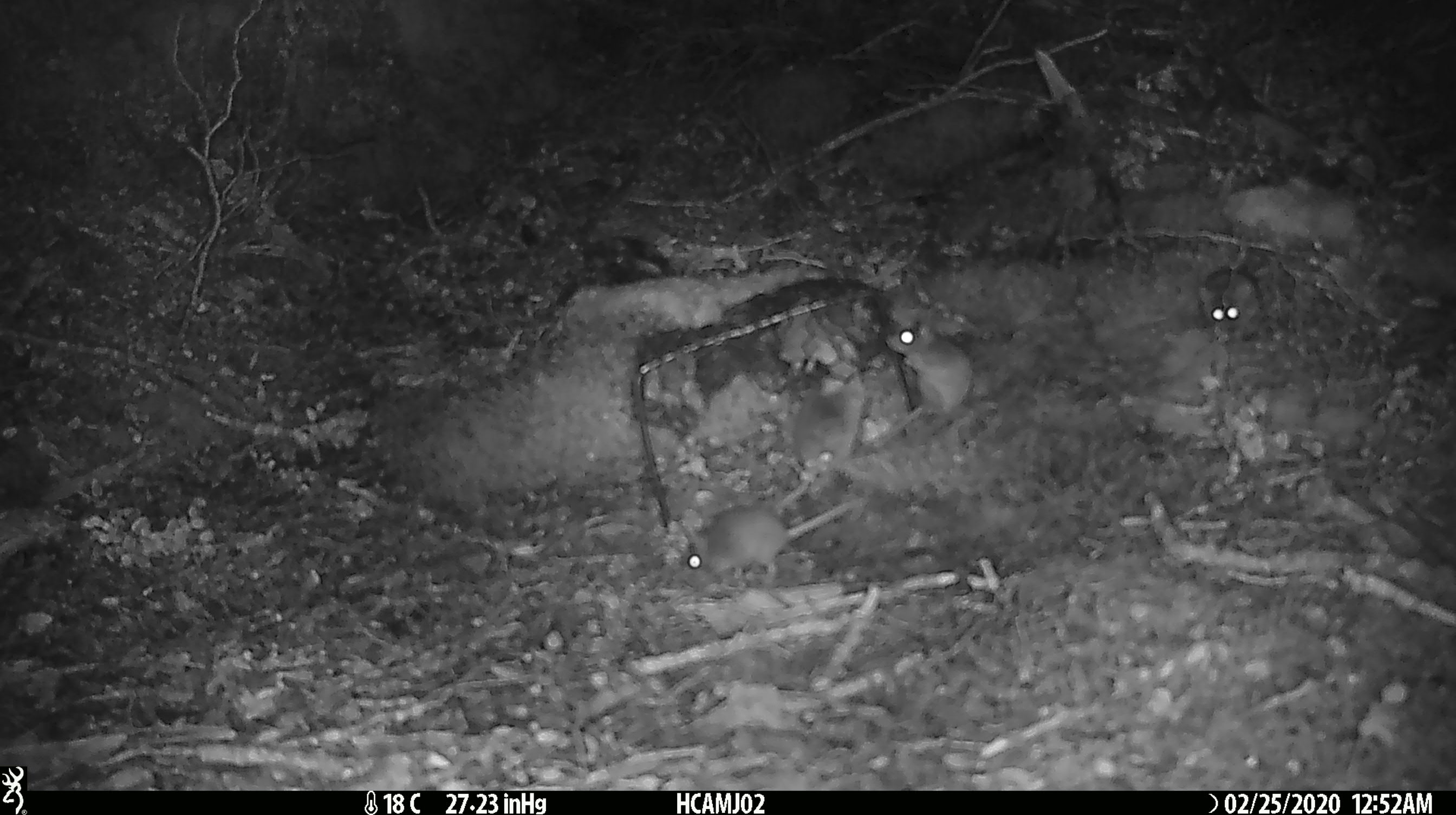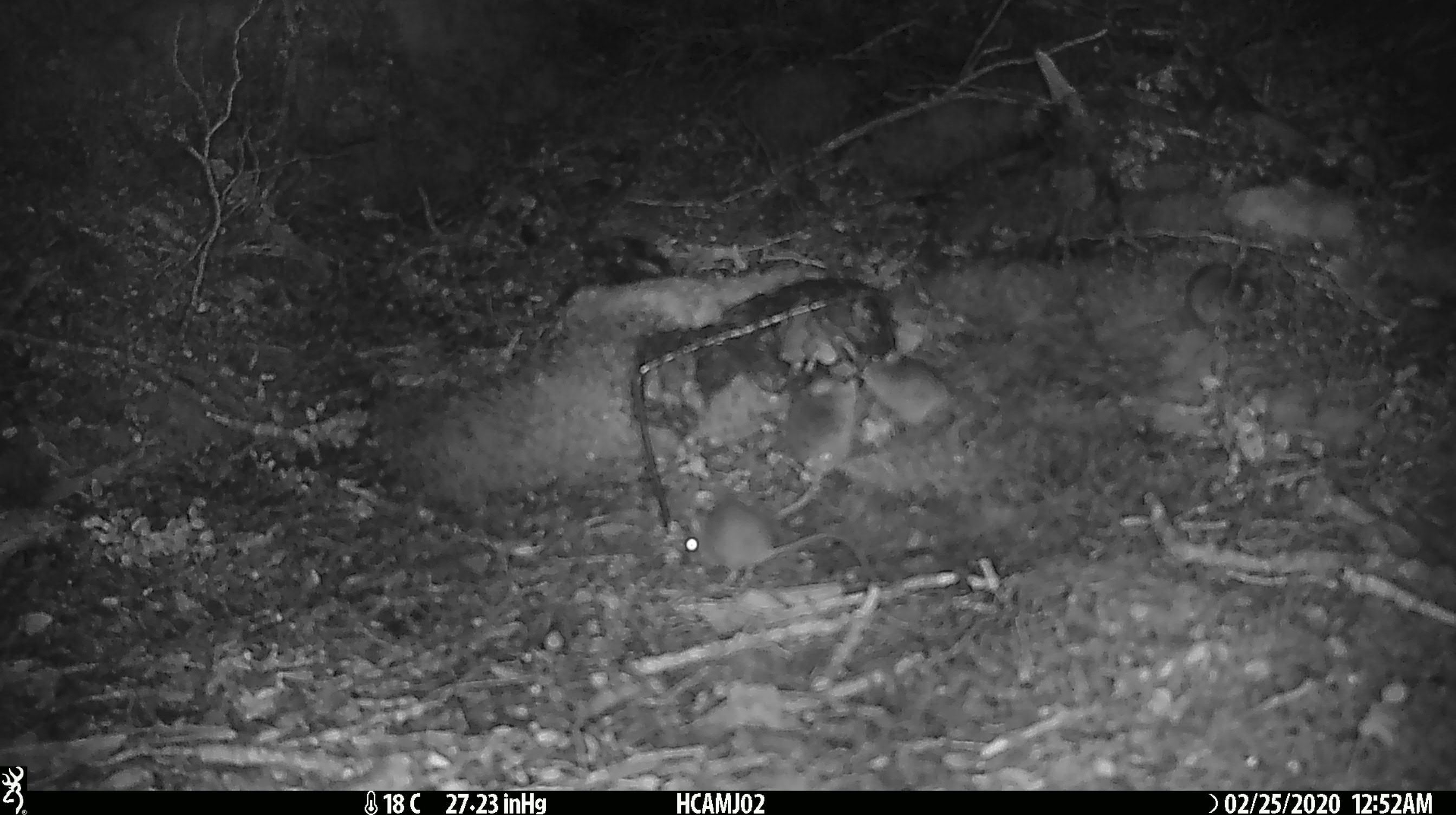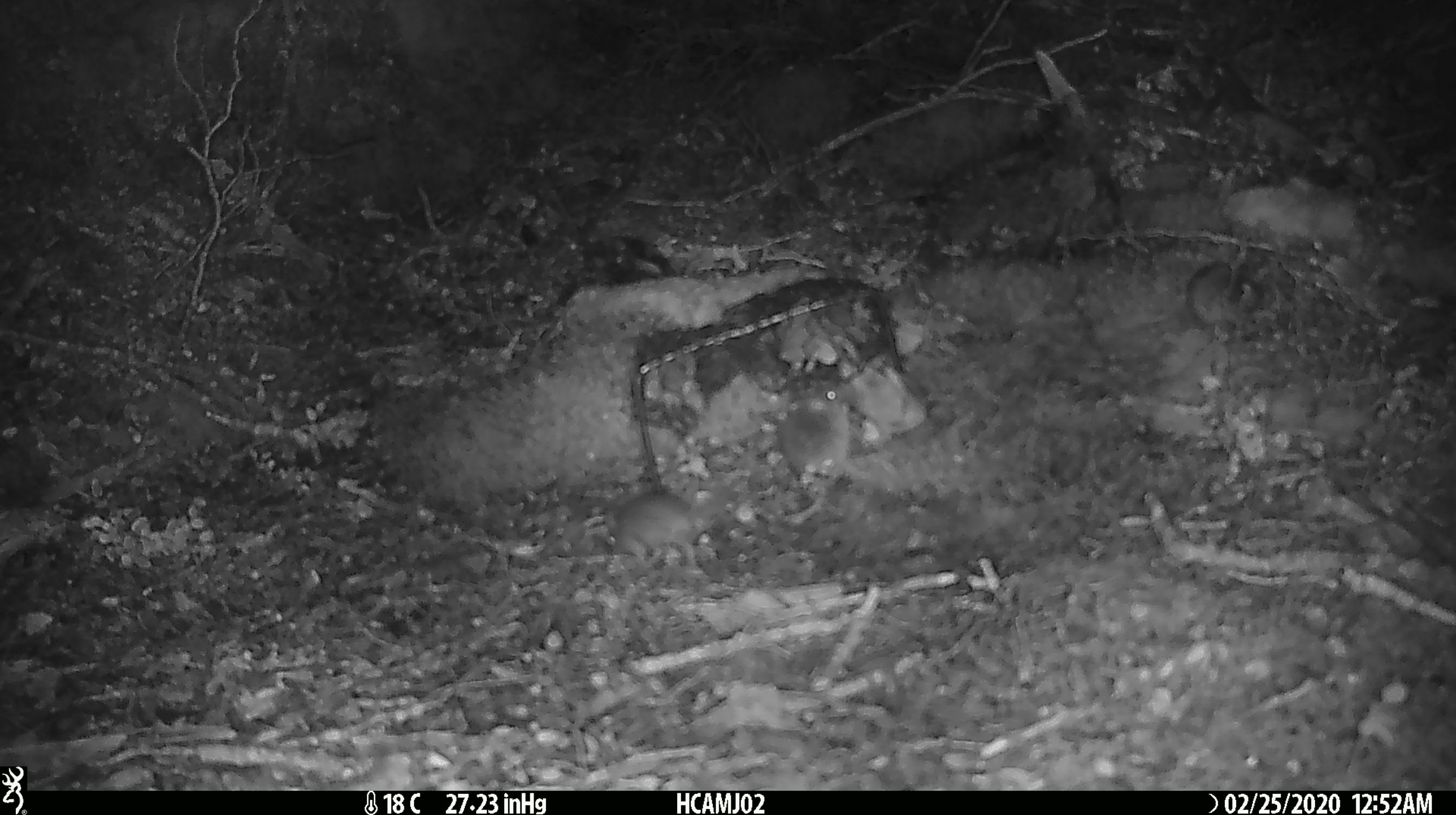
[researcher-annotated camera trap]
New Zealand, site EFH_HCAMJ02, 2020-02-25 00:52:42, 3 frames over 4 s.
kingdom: Animalia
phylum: Chordata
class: Mammalia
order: Rodentia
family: Muridae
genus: Mus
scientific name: Mus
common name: mouse